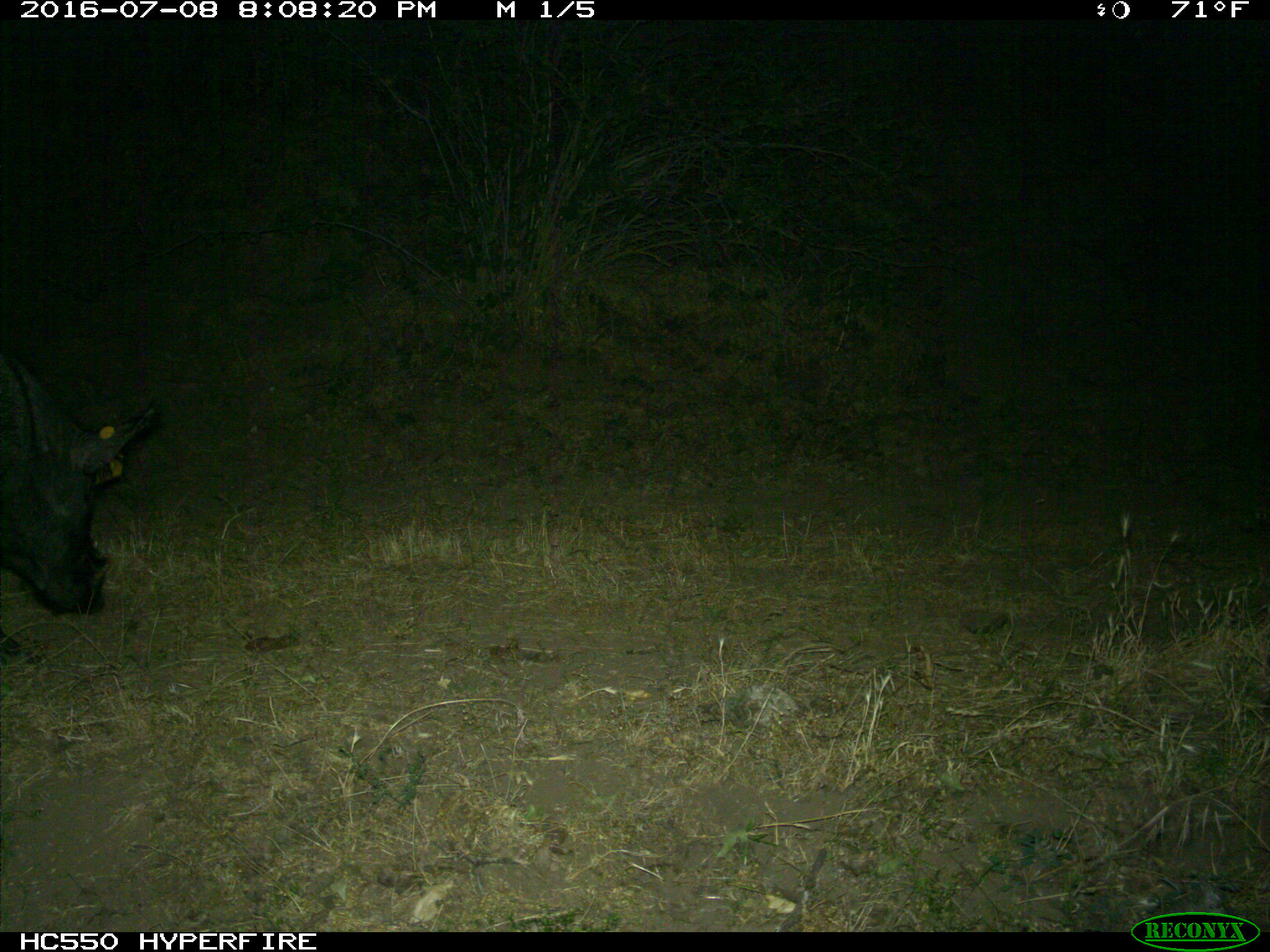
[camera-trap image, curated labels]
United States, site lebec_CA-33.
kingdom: Animalia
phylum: Chordata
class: Mammalia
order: Artiodactyla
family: Suidae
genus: Sus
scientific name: Sus scrofa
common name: wild boar